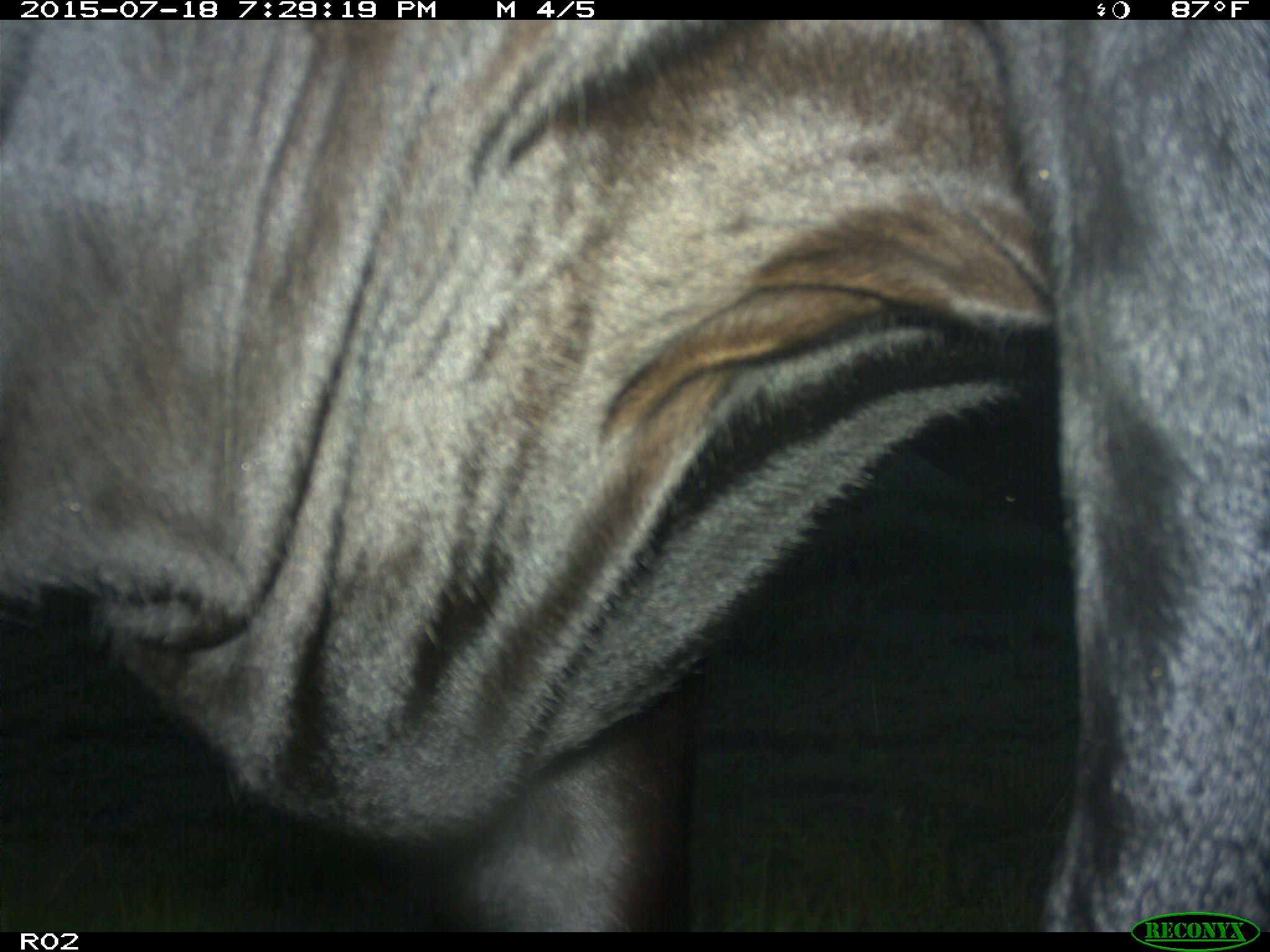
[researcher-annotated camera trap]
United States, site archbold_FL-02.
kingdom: Animalia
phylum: Chordata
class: Mammalia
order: Artiodactyla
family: Bovidae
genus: Bos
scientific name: Bos taurus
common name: domestic cow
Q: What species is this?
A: Bos taurus (domestic cow).